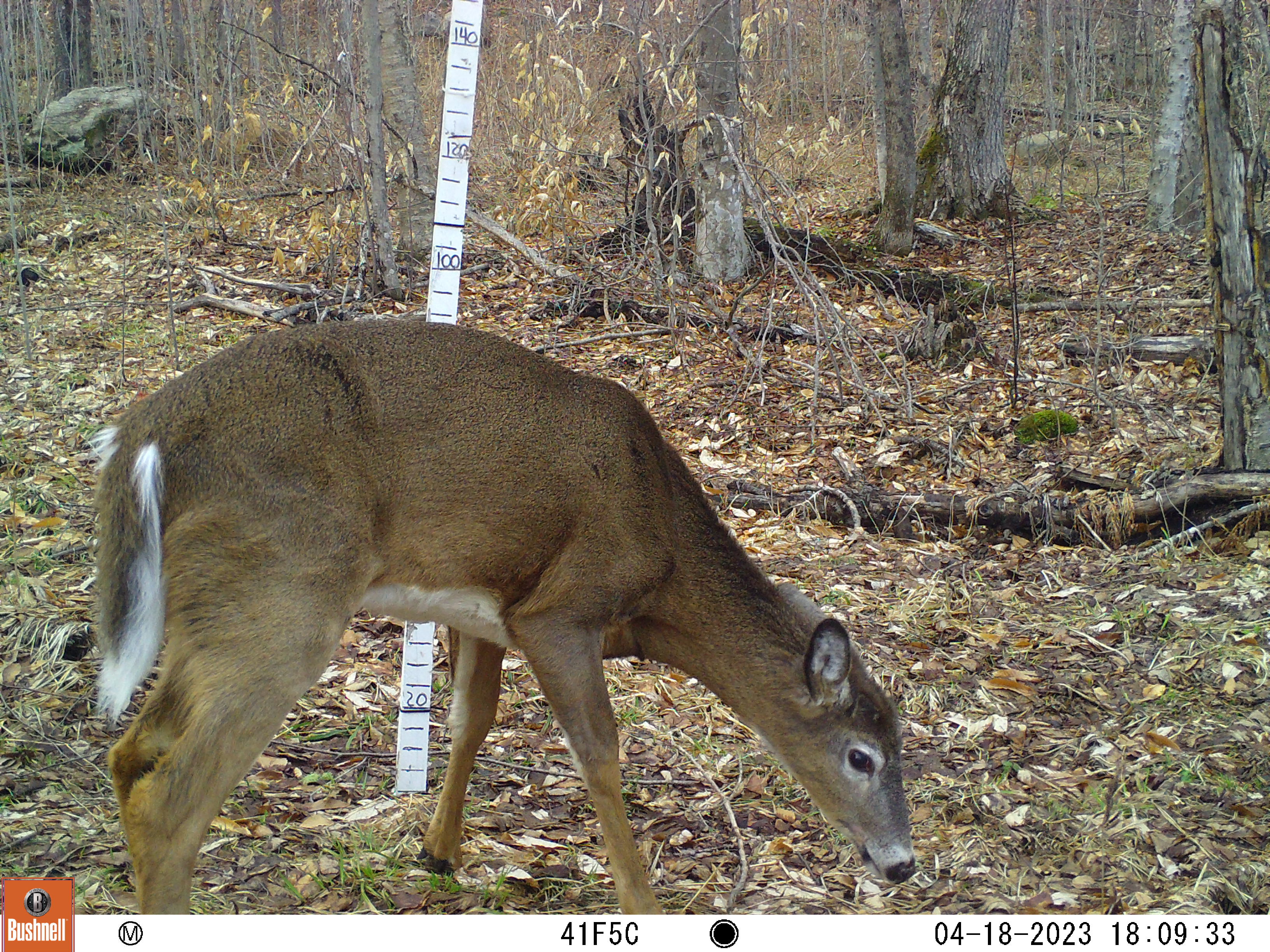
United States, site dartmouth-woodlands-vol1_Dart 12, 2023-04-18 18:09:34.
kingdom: Animalia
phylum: Chordata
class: Mammalia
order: Artiodactyla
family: Cervidae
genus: Odocoileus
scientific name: Odocoileus virginianus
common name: white-tailed deer